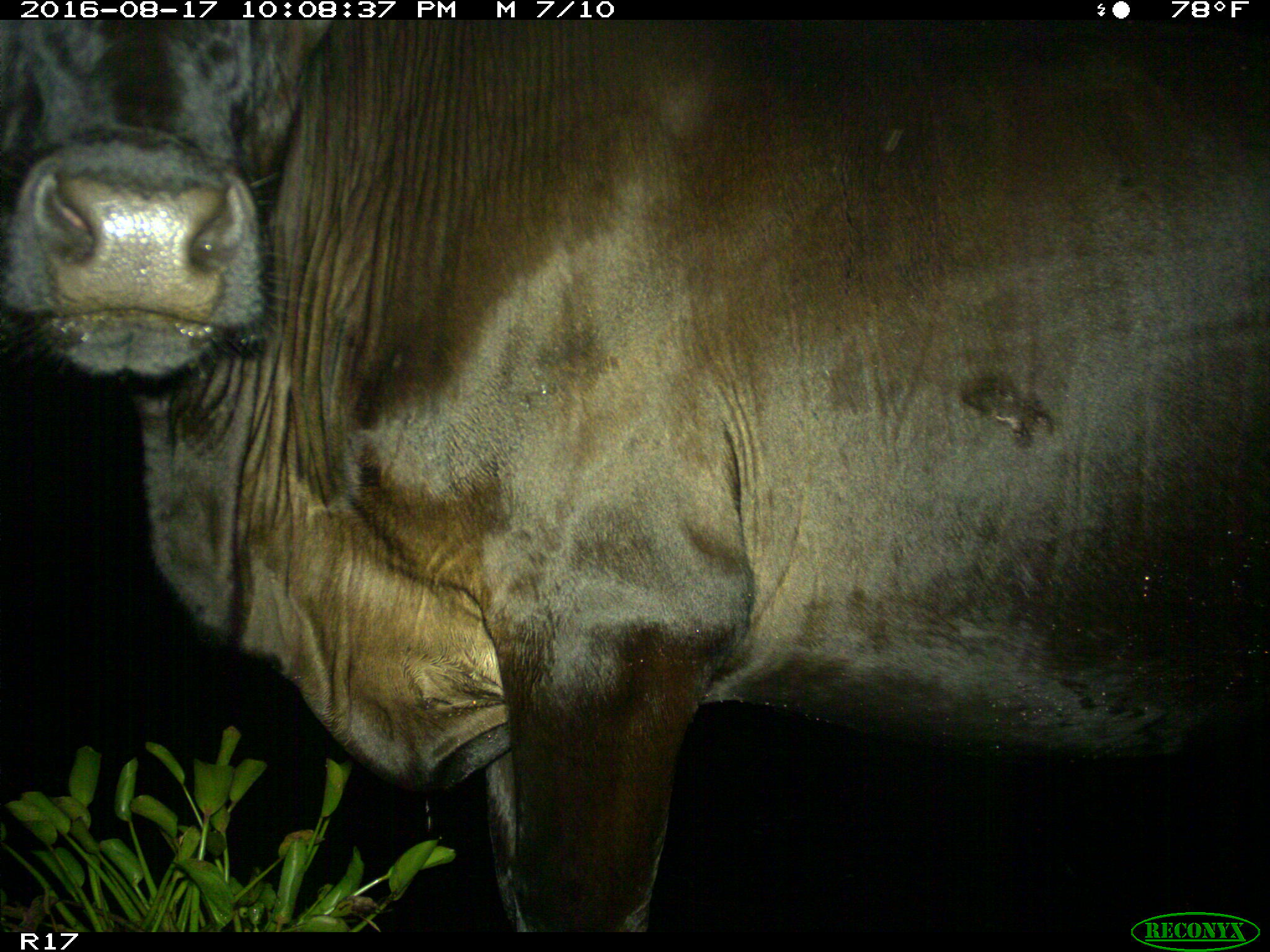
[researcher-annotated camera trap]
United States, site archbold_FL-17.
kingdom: Animalia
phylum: Chordata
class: Mammalia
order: Artiodactyla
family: Bovidae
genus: Bos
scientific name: Bos taurus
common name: domestic cow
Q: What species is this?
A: Bos taurus (domestic cow).